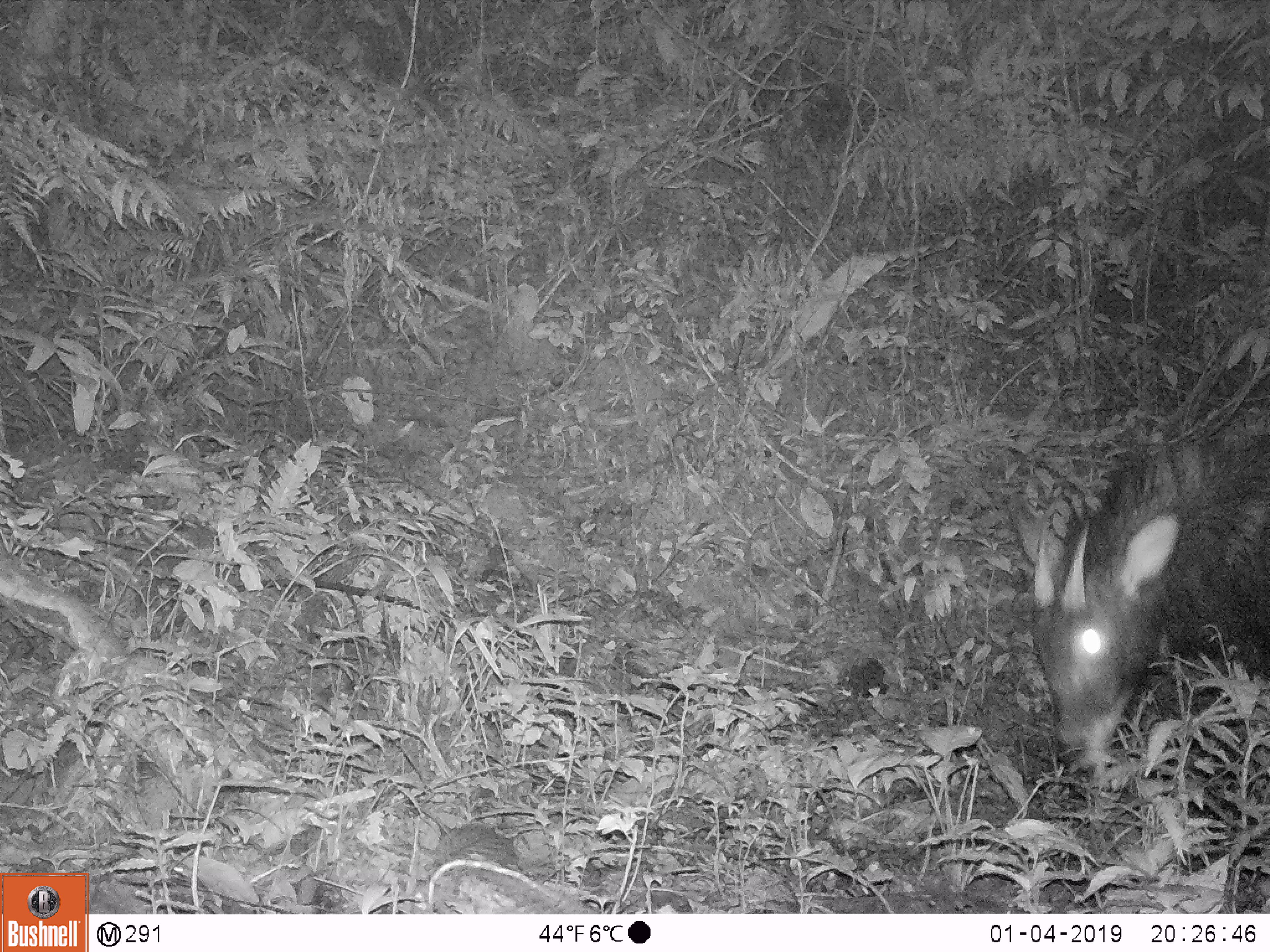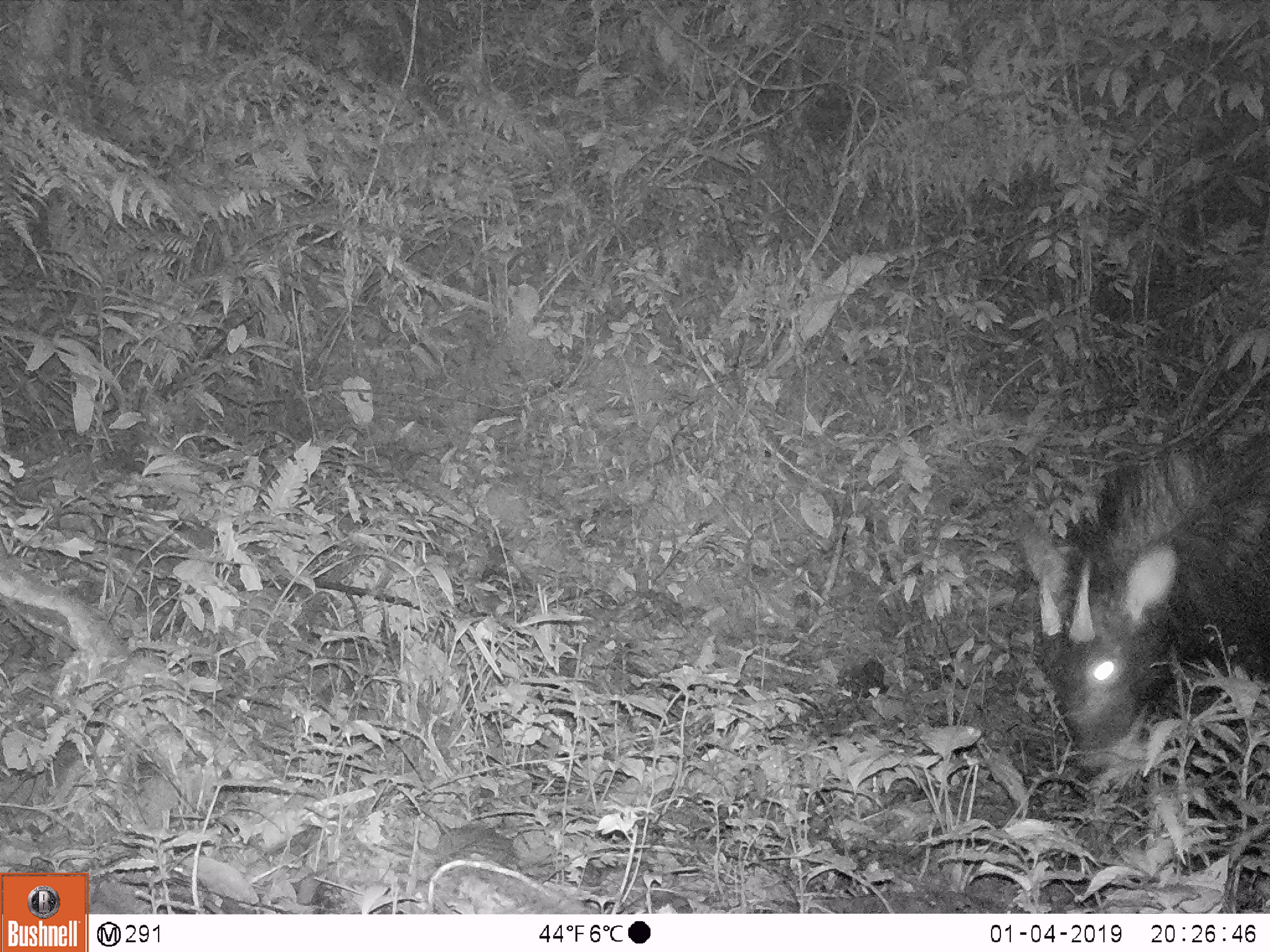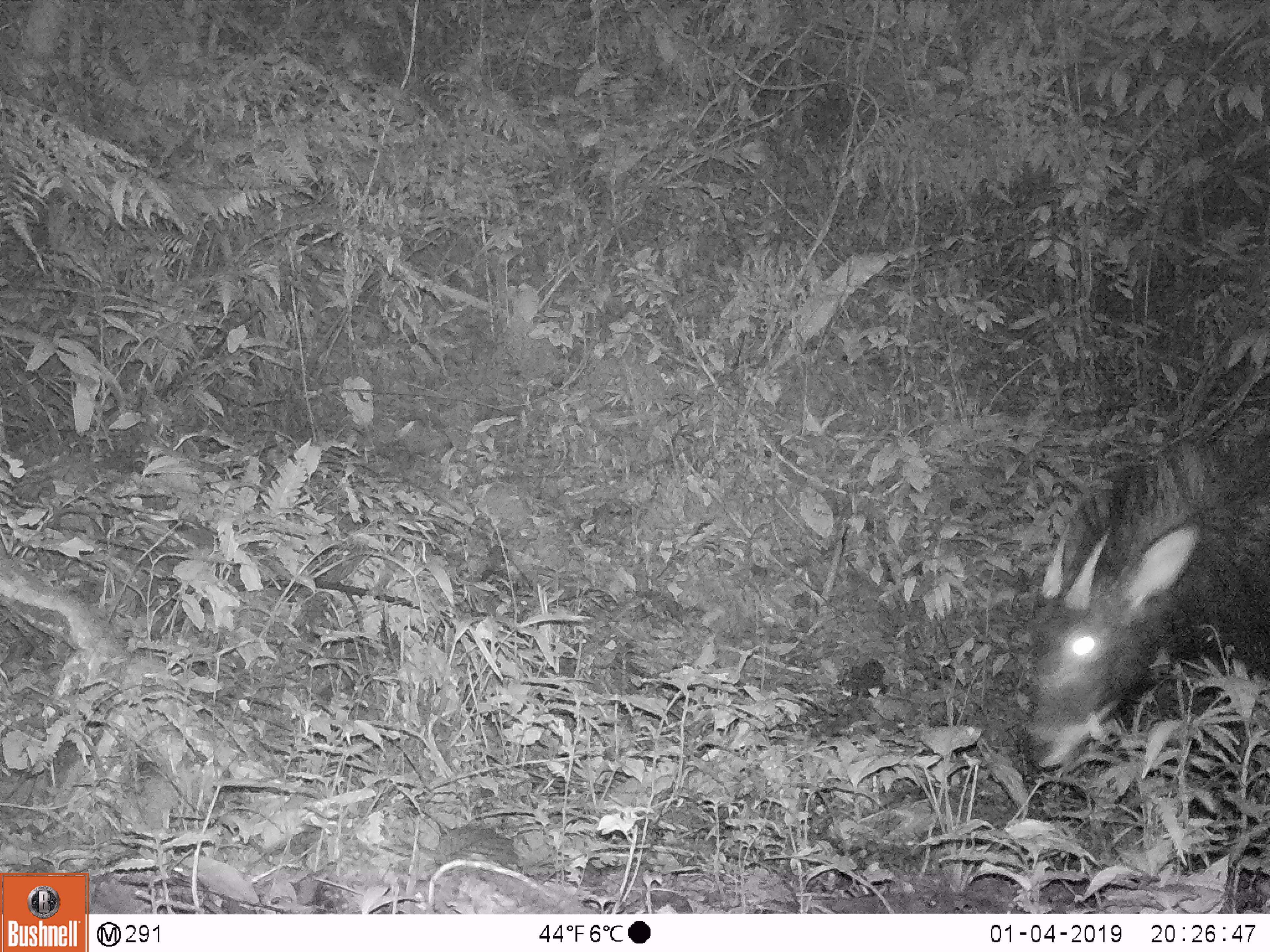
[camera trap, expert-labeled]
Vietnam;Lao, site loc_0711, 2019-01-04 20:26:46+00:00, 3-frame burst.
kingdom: Animalia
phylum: Chordata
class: Mammalia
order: Artiodactyla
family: Bovidae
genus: Capricornis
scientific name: Capricornis sumatraensis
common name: chinese serow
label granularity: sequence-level